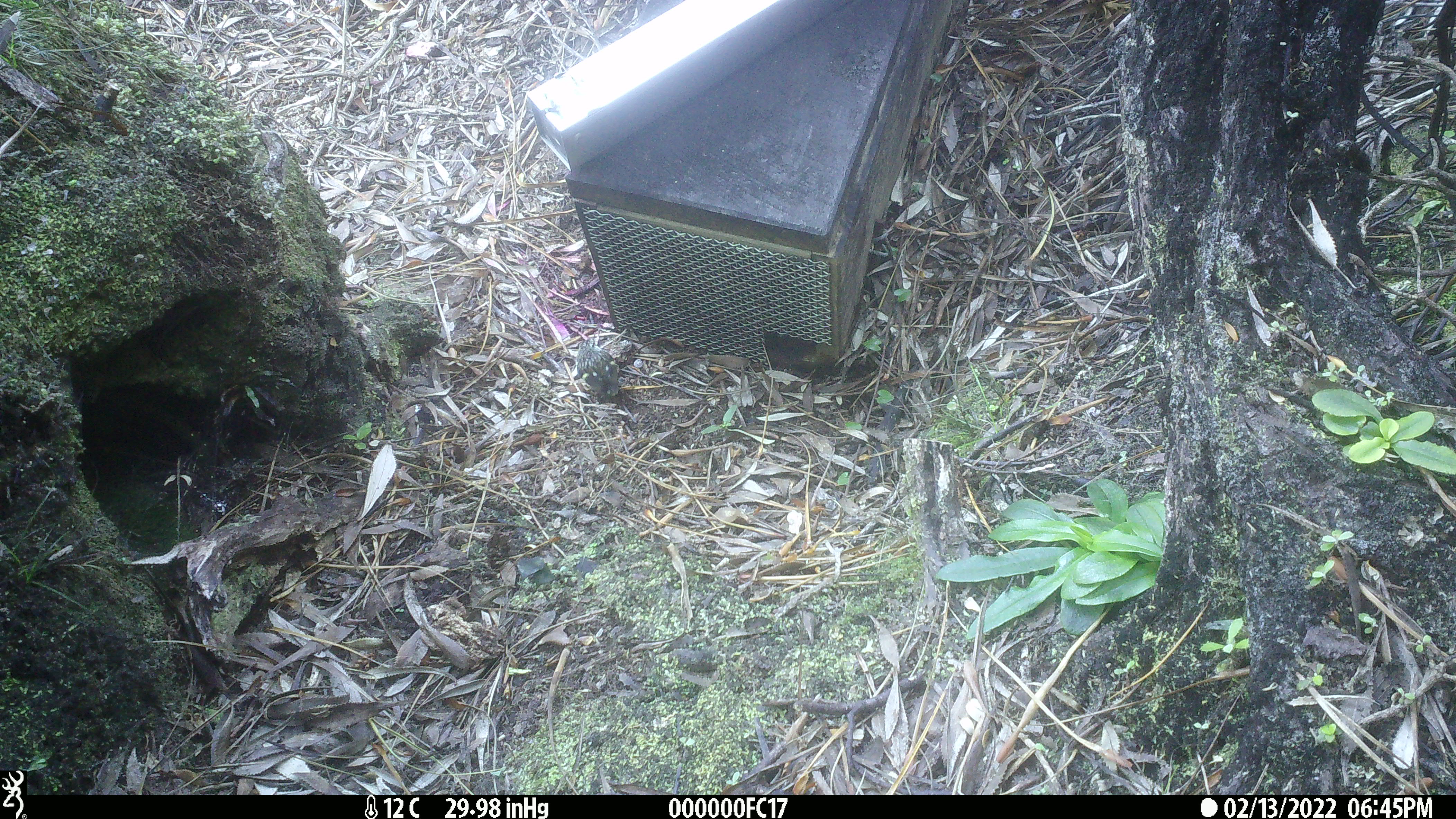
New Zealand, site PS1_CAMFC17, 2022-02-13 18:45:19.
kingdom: Animalia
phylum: Chordata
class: Aves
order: Passeriformes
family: Acanthisittidae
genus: Acanthisitta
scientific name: Acanthisitta chloris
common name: rifleman